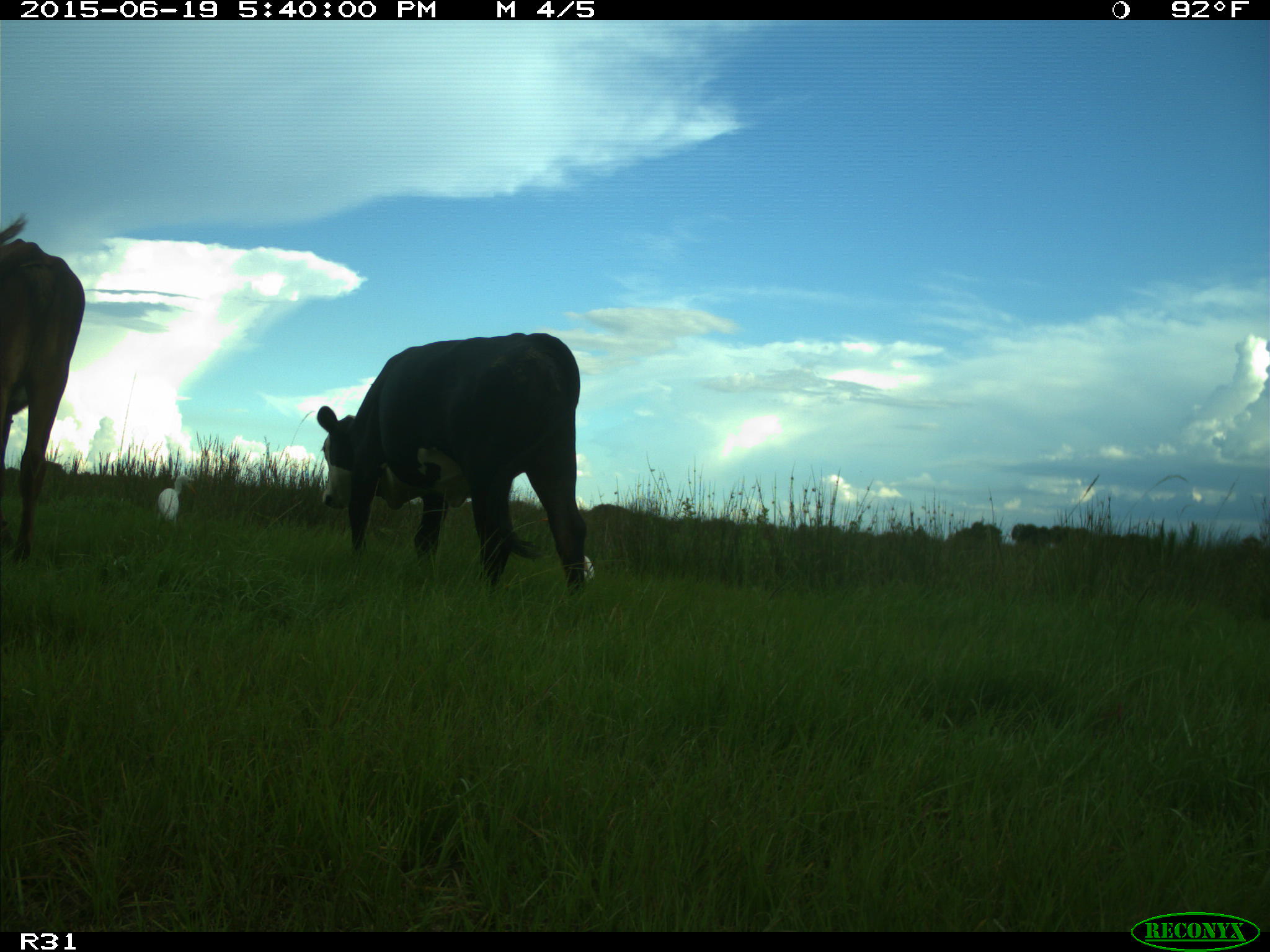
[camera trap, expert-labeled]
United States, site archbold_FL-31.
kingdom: Animalia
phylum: Chordata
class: Mammalia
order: Artiodactyla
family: Bovidae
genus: Bos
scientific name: Bos taurus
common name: domestic cow